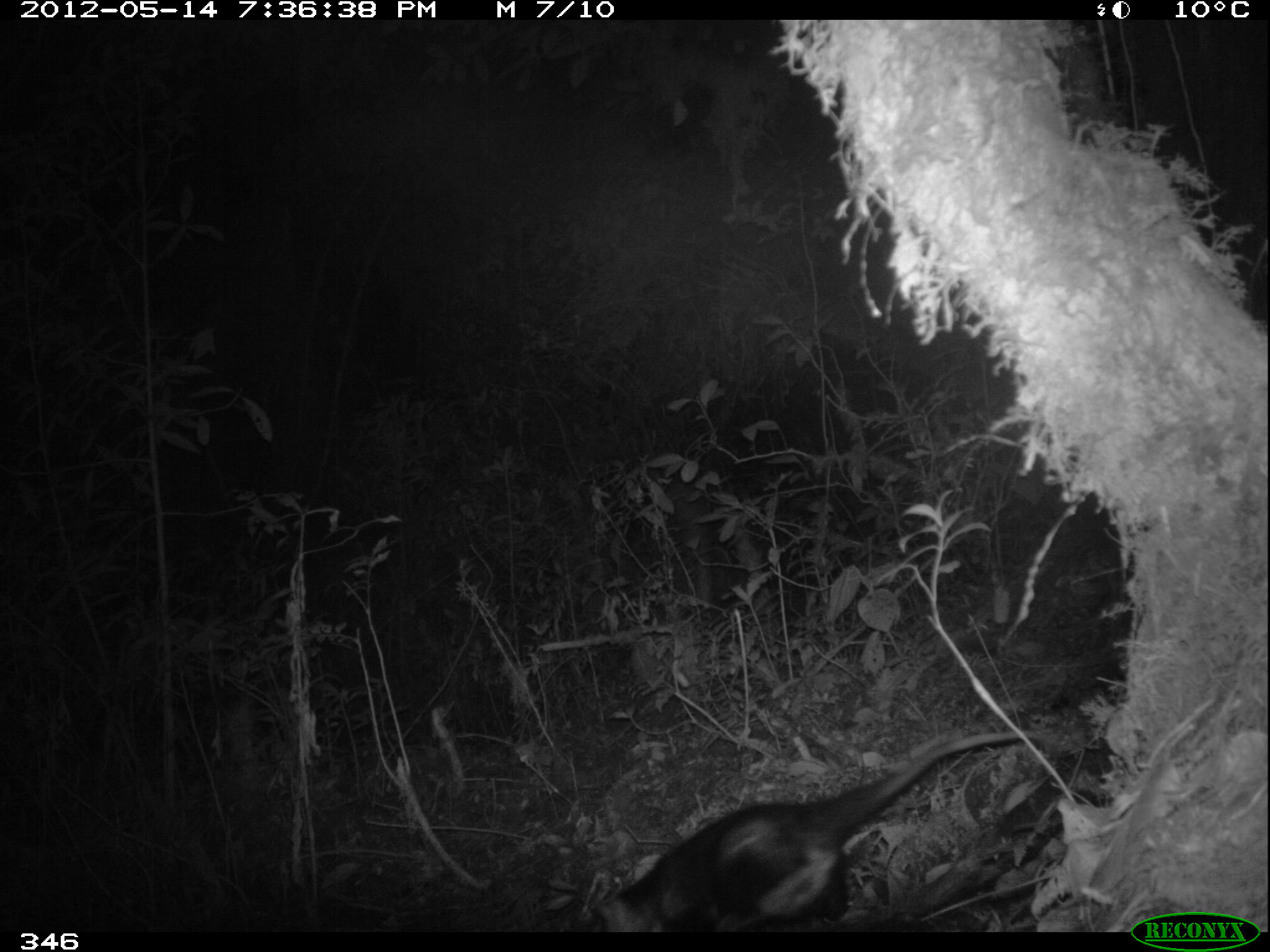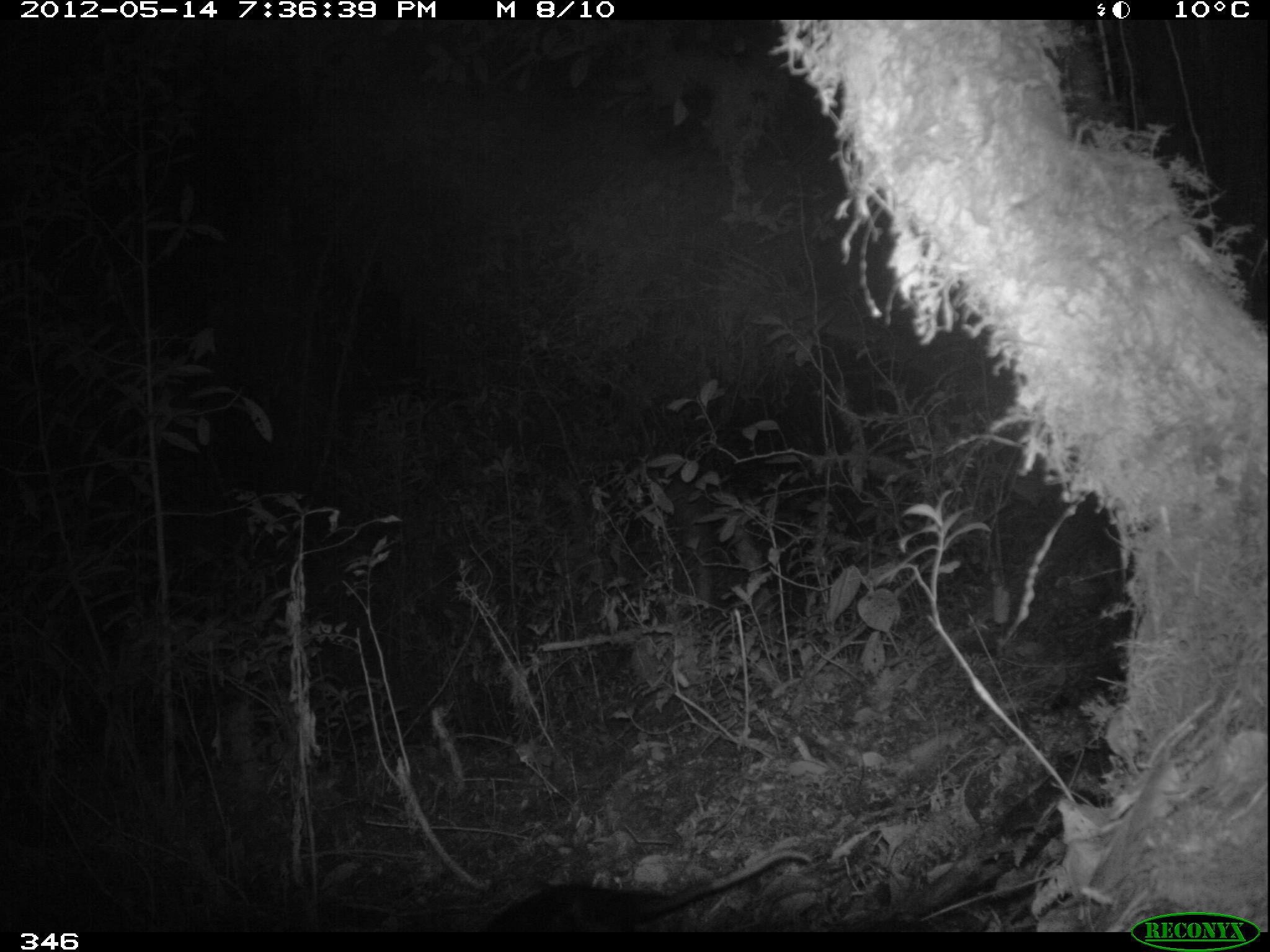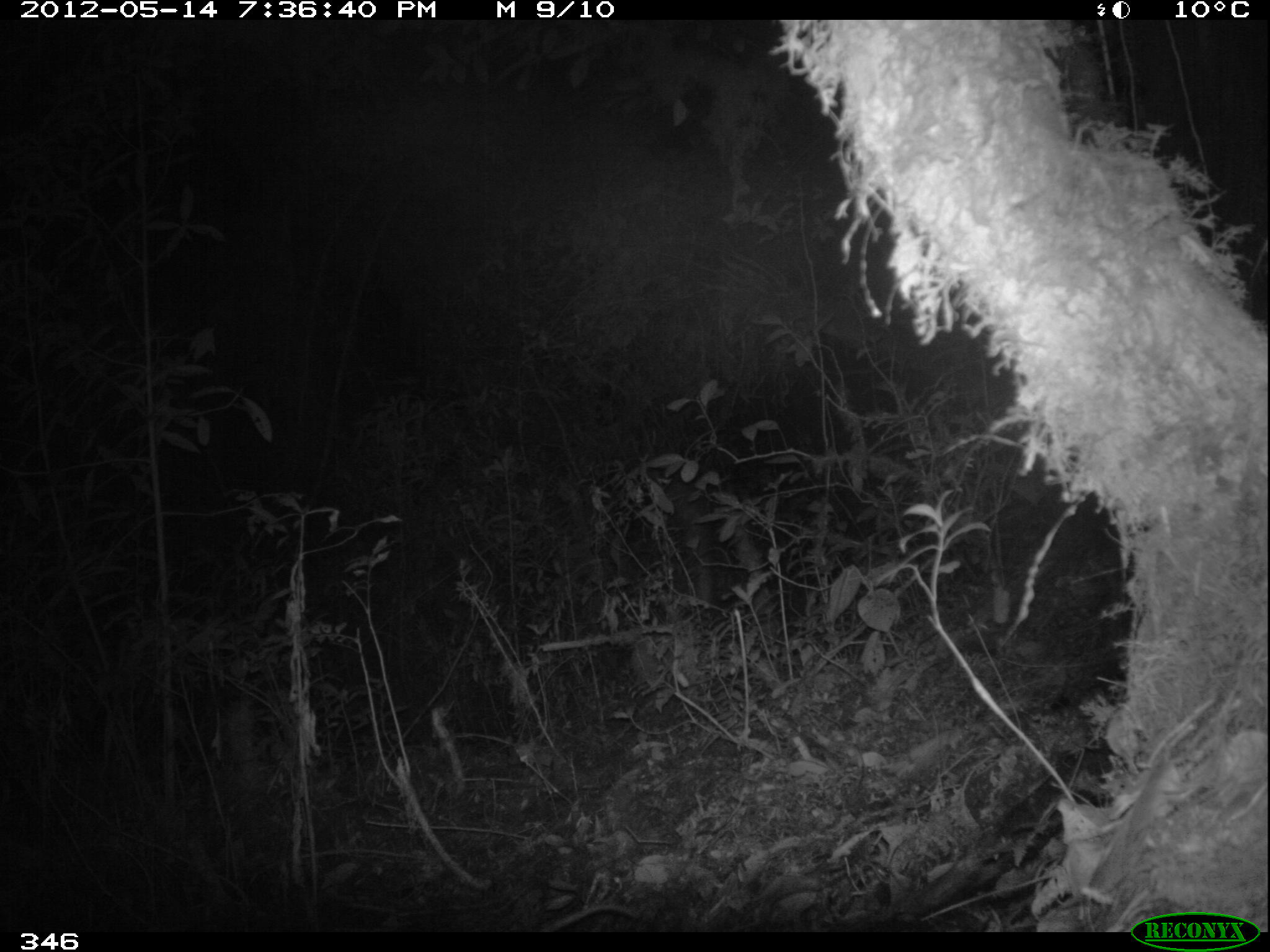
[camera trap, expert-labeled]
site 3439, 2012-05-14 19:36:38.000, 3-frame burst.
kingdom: Animalia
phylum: Chordata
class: Mammalia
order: Didelphimorphia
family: Didelphidae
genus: Didelphis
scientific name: Didelphis pernigra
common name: andean white-eared opossum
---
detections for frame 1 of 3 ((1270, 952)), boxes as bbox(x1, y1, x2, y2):
didelphis pernigra: bbox(584, 729, 1047, 932)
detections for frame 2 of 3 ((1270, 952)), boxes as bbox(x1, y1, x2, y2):
didelphis pernigra: bbox(481, 846, 812, 932)